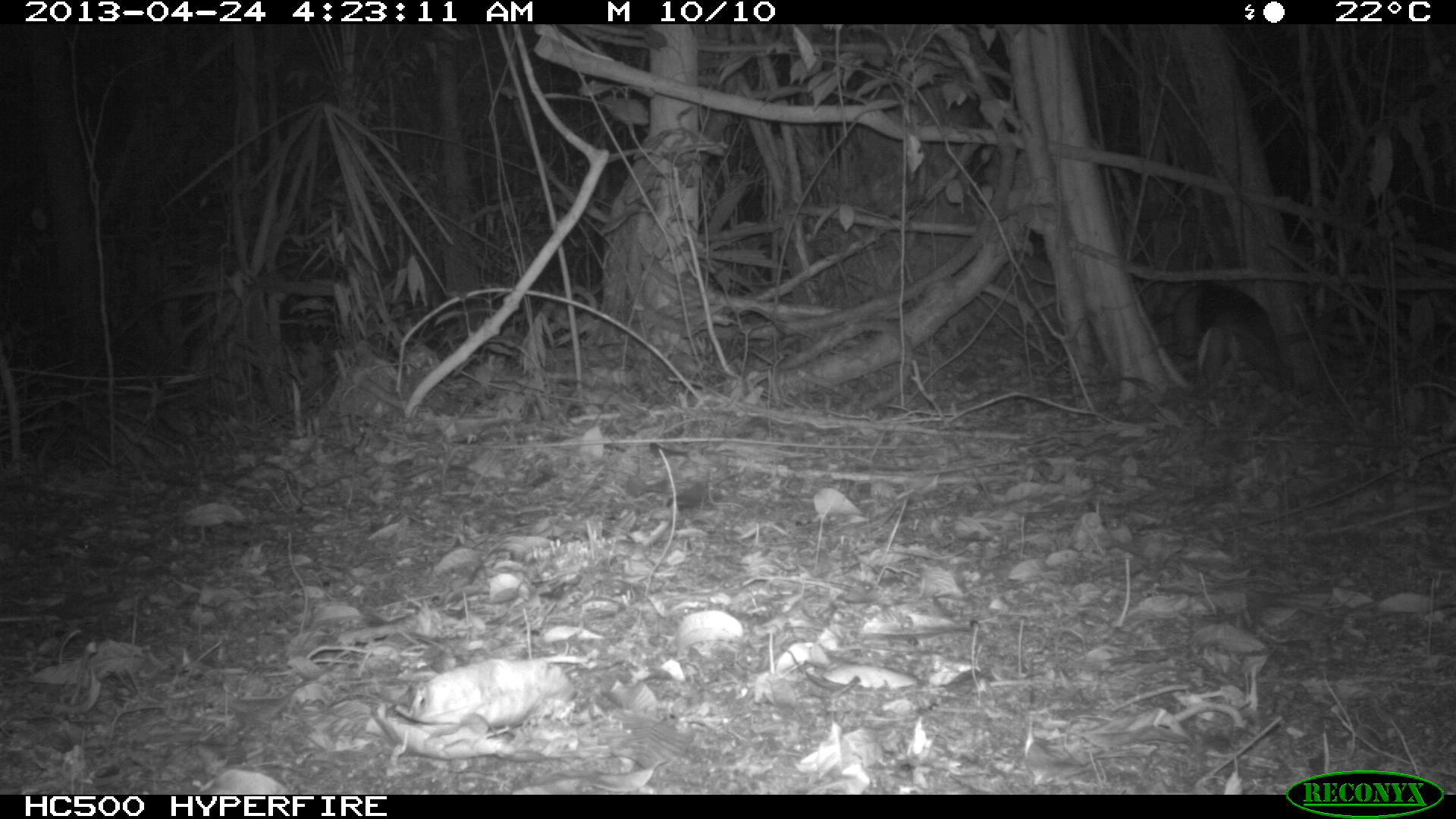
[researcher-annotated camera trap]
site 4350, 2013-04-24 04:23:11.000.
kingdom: Animalia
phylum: Chordata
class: Mammalia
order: Pilosa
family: Myrmecophagidae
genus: Tamandua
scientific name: Tamandua mexicana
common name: northern tamandua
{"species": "Tamandua mexicana (northern tamandua)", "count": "1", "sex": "male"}